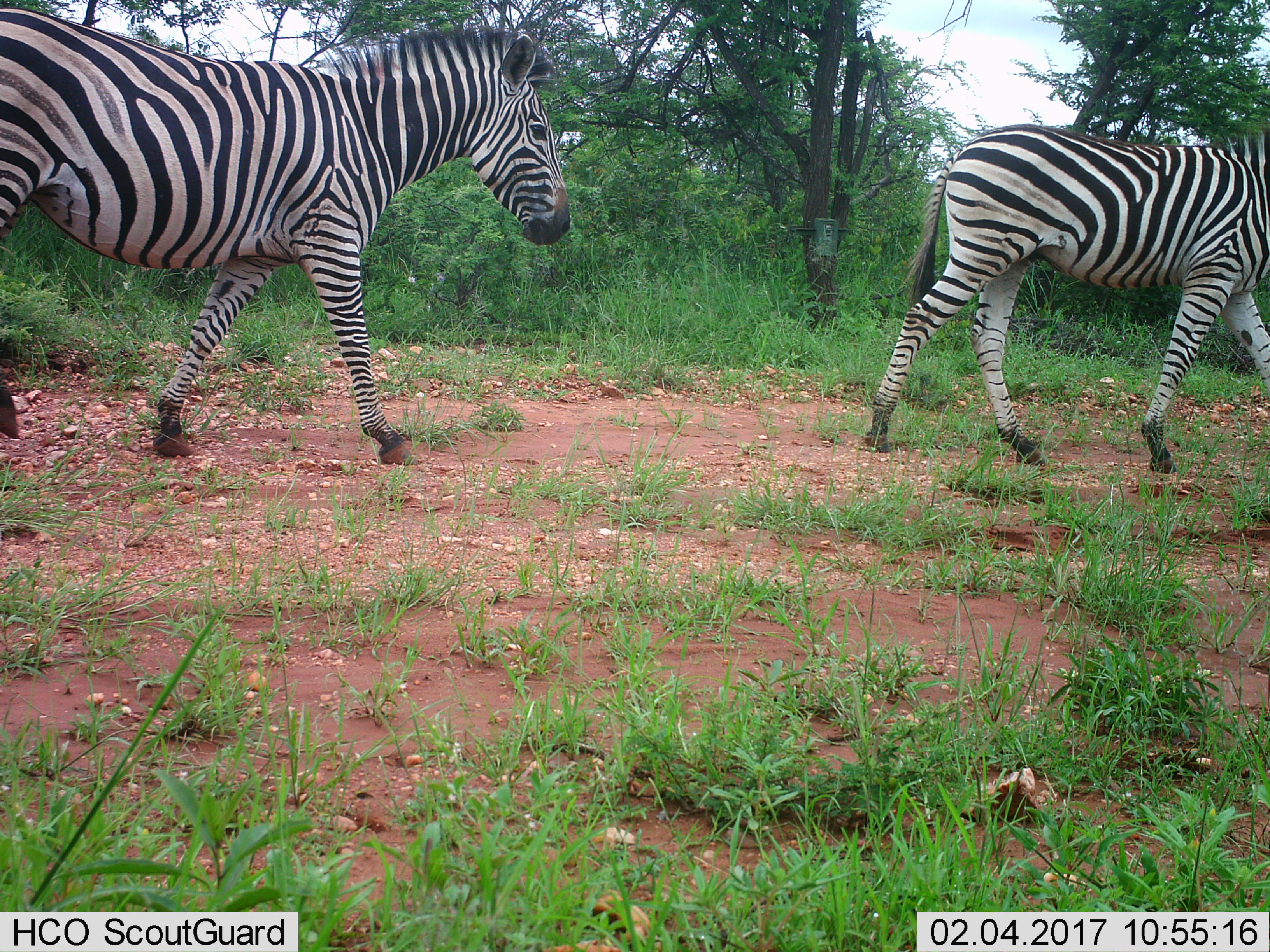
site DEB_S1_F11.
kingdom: Animalia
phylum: Chordata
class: Mammalia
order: Perissodactyla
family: Equidae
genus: Equus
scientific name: Equus quagga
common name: plains zebra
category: zebraplains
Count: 2.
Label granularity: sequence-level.